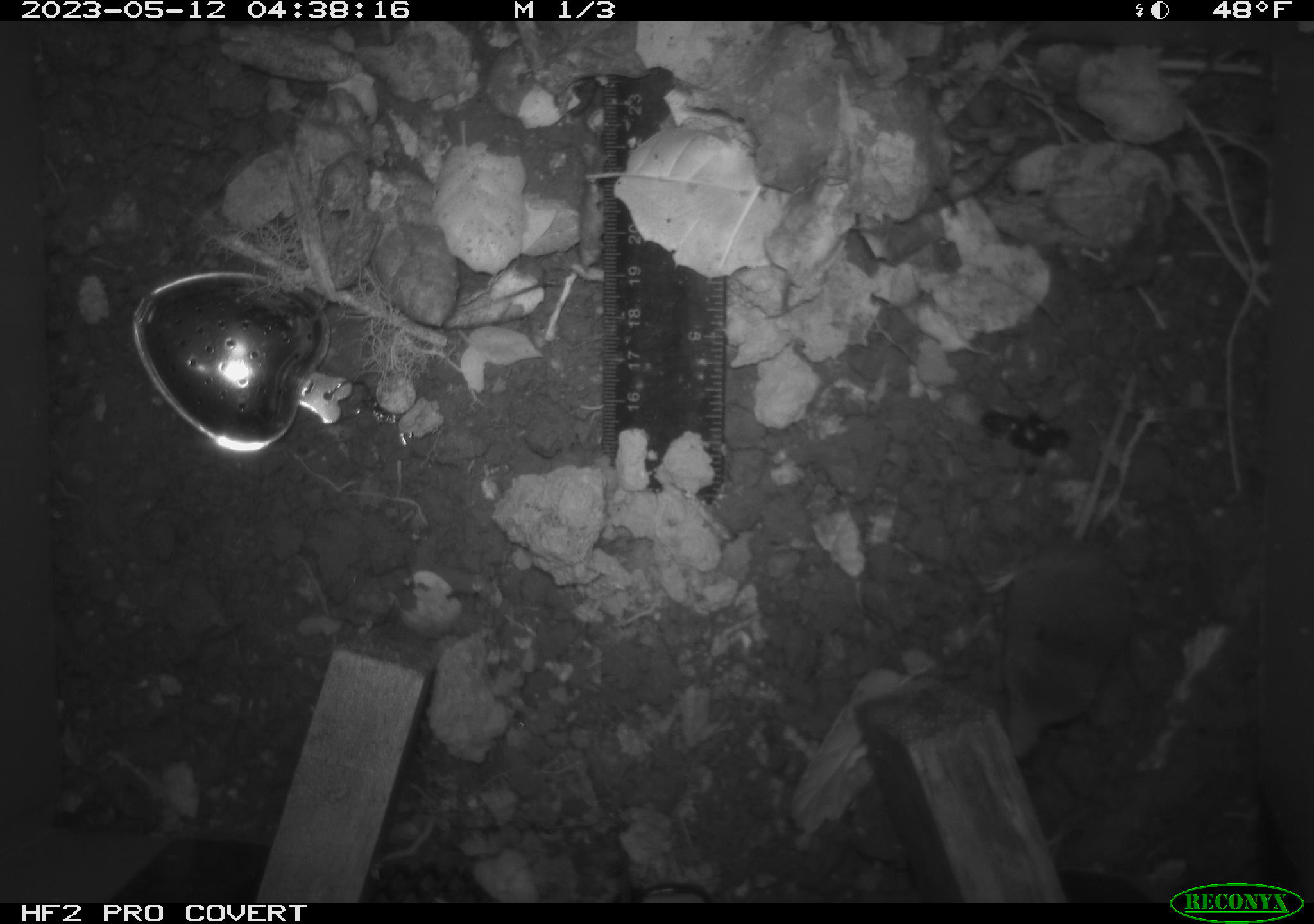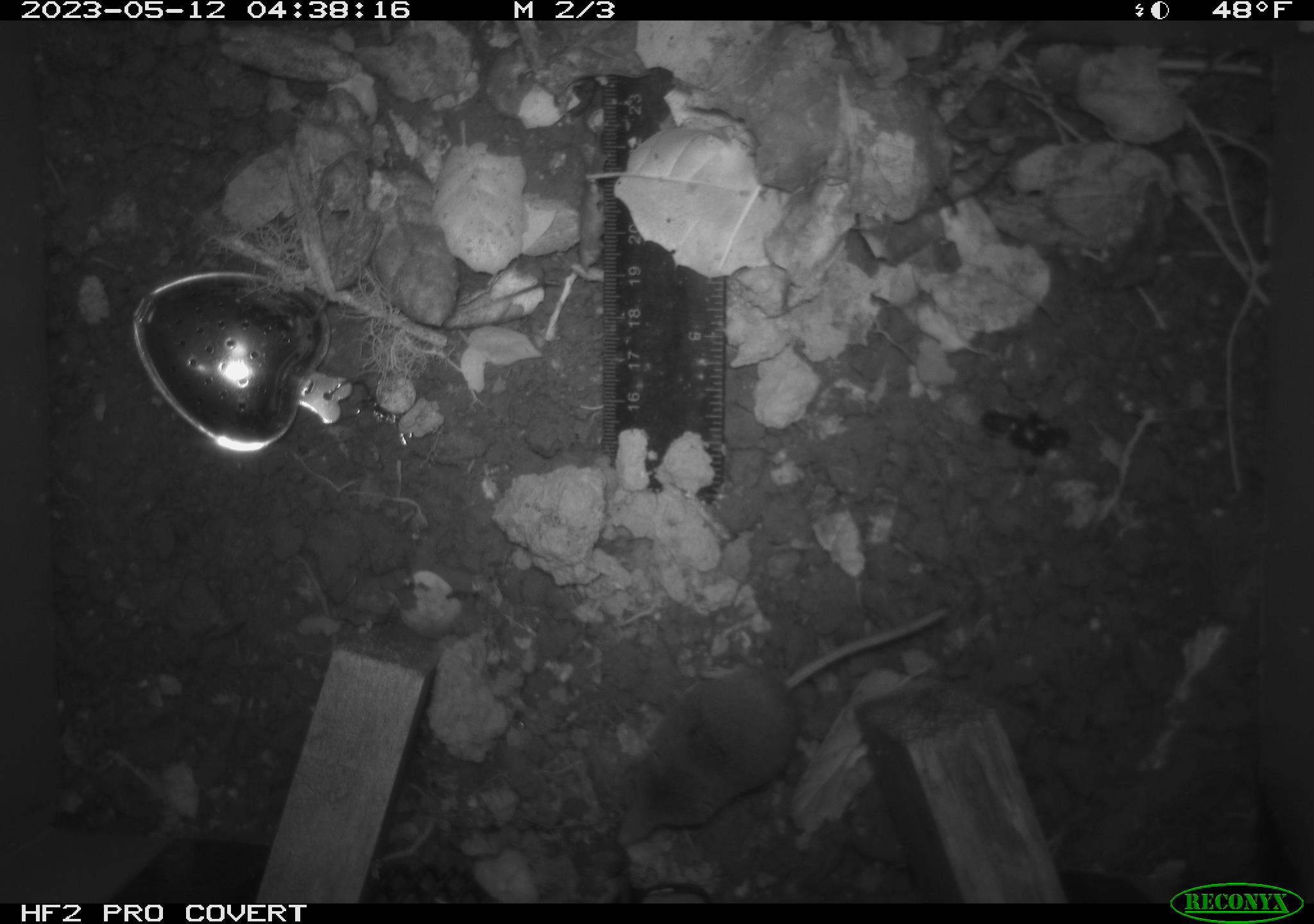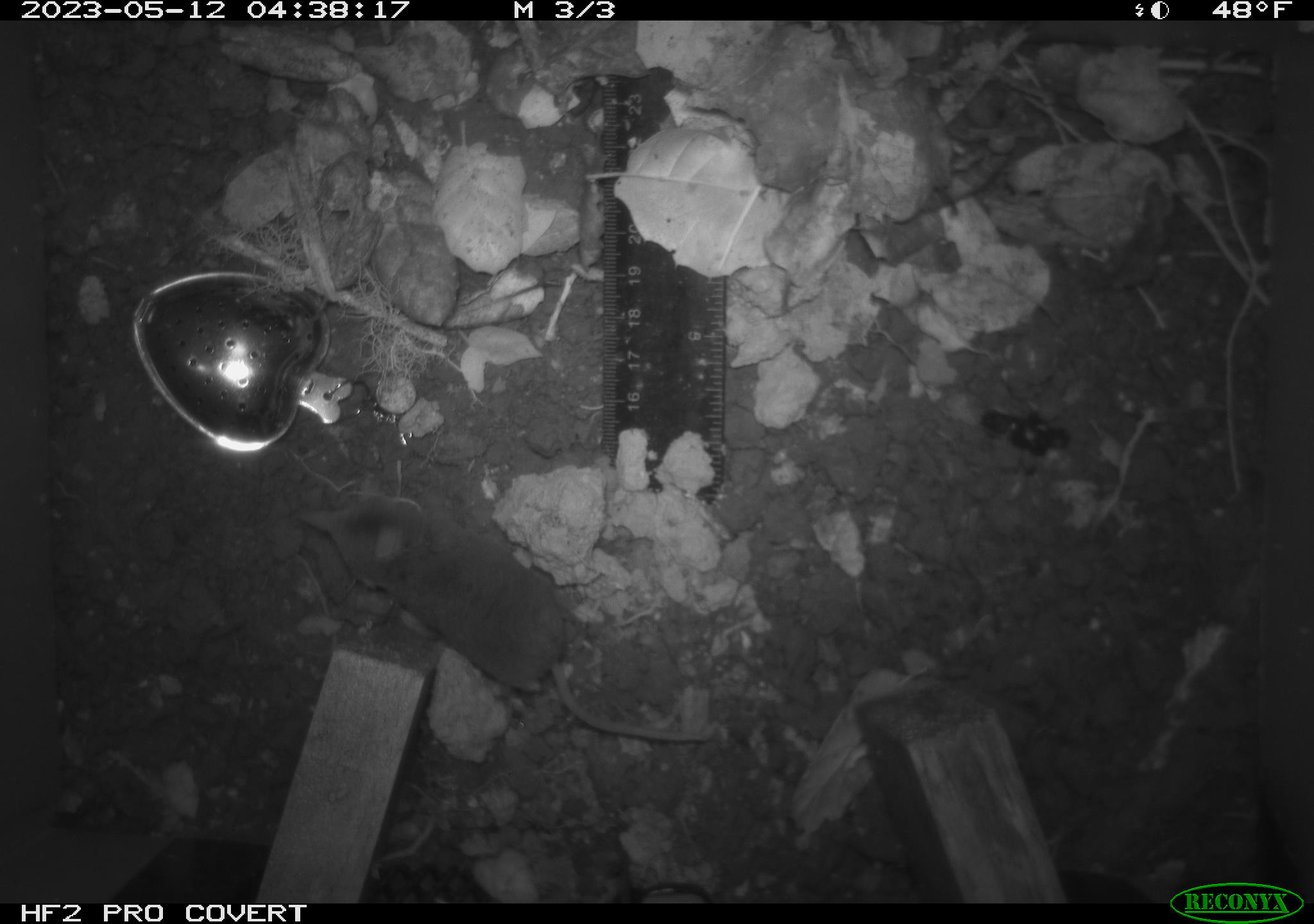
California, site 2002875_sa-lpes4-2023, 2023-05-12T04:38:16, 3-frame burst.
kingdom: Animalia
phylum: Chordata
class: Mammalia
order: Eulipotyphla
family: Soricidae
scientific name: Soricidae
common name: shrews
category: soricidae family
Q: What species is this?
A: Soricidae family (shrews) (Soricidae).